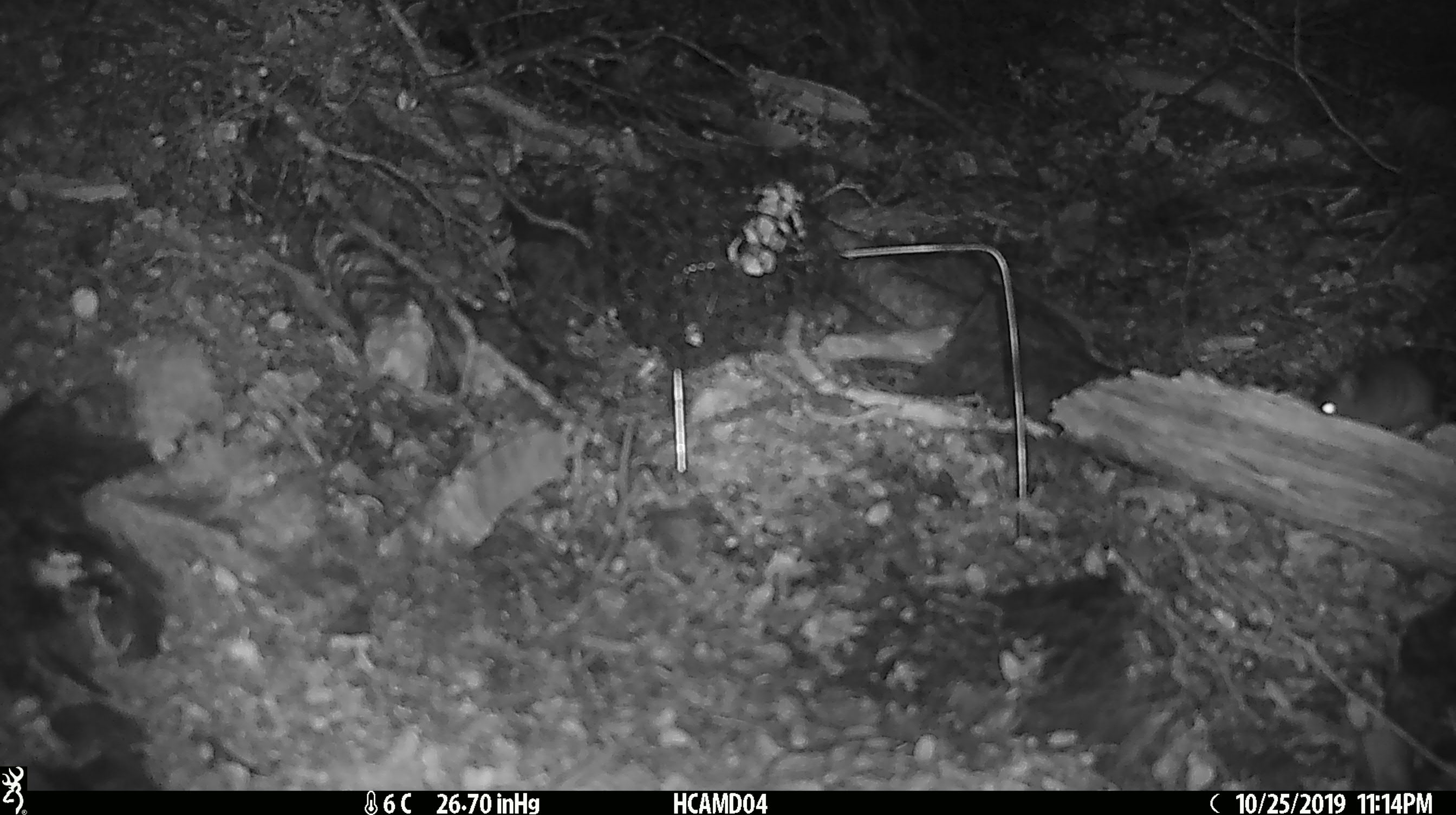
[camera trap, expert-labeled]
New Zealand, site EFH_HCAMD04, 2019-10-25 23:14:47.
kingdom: Animalia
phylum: Chordata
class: Mammalia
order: Rodentia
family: Muridae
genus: Mus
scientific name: Mus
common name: mouse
Mouse (Mus).